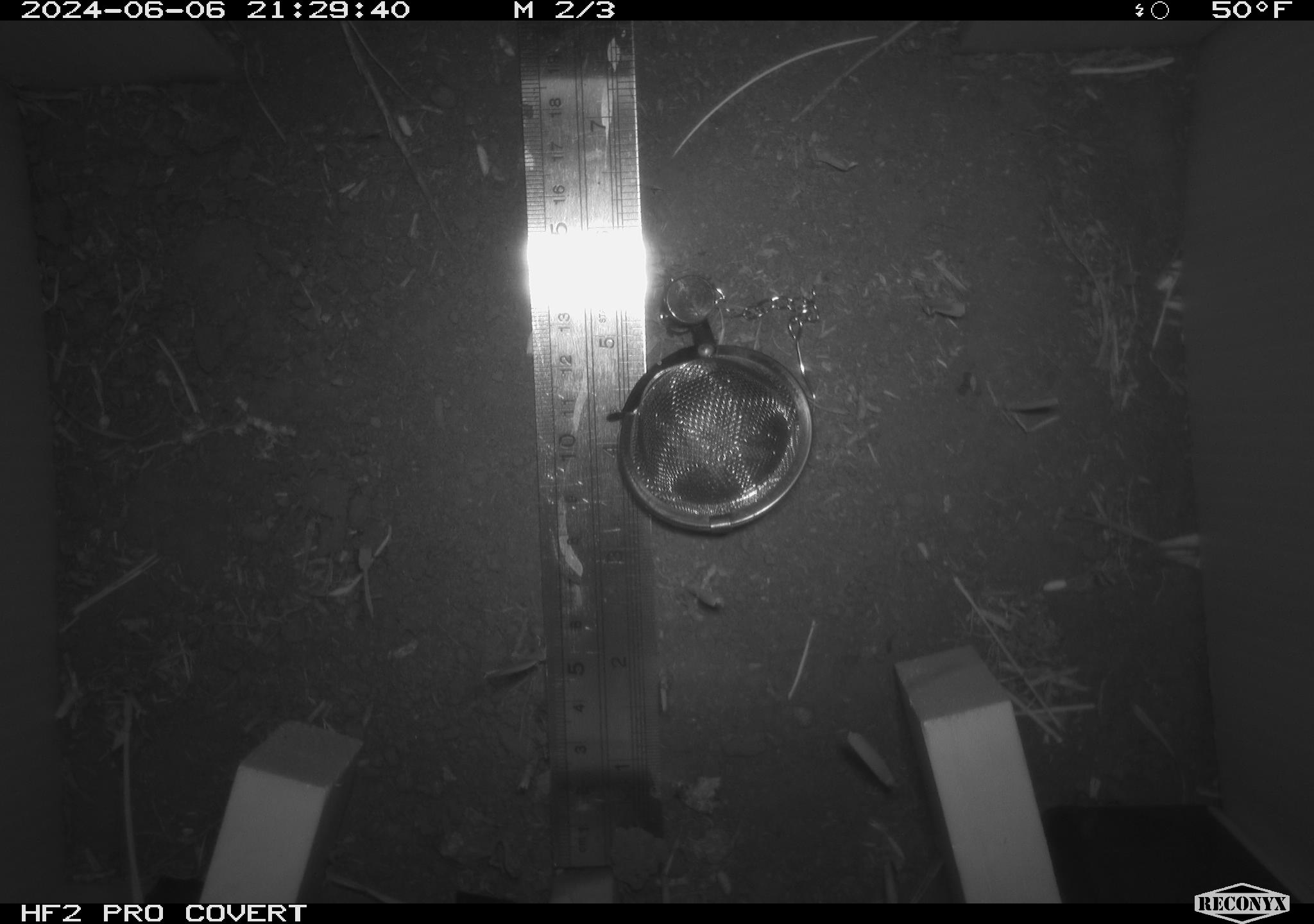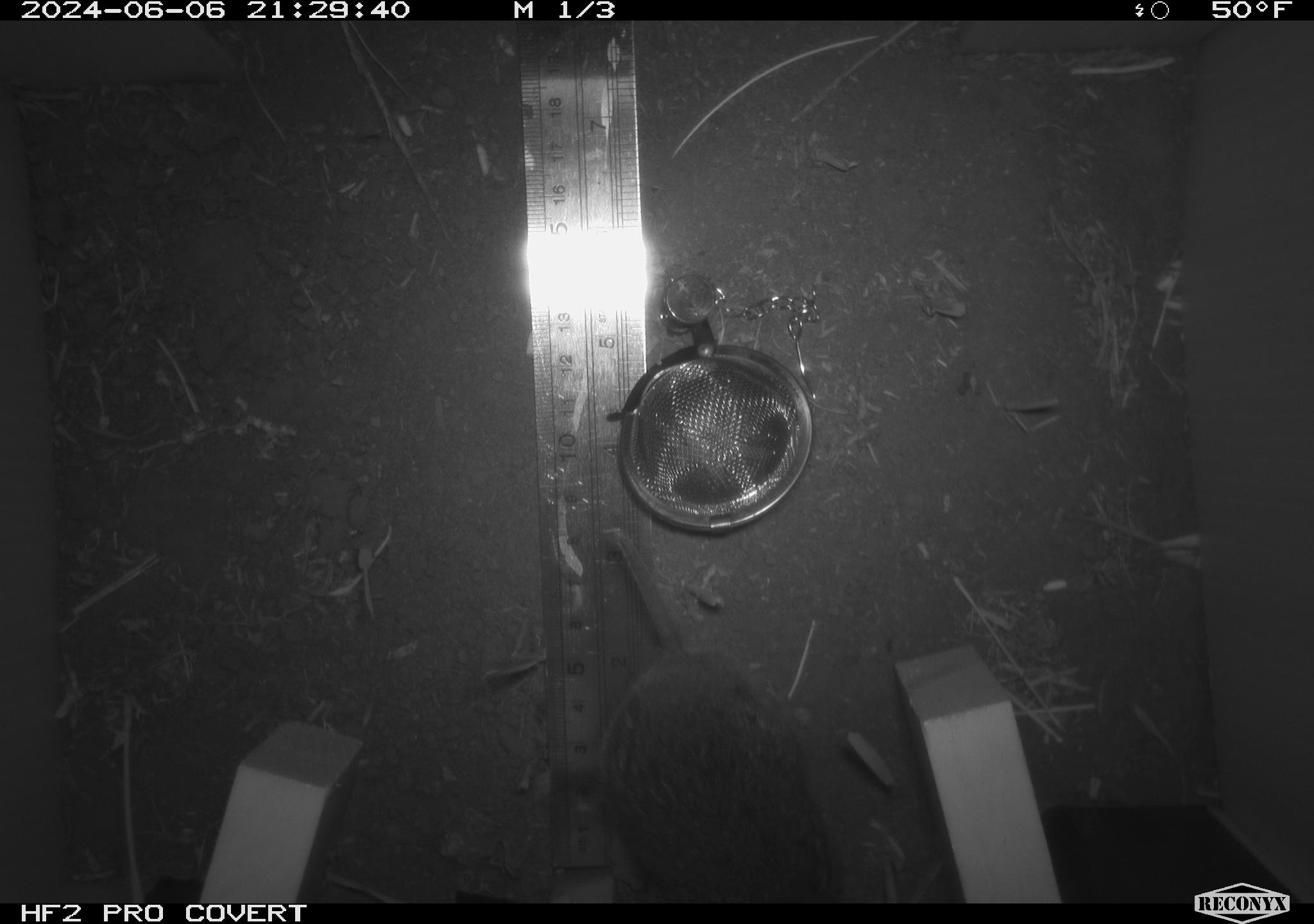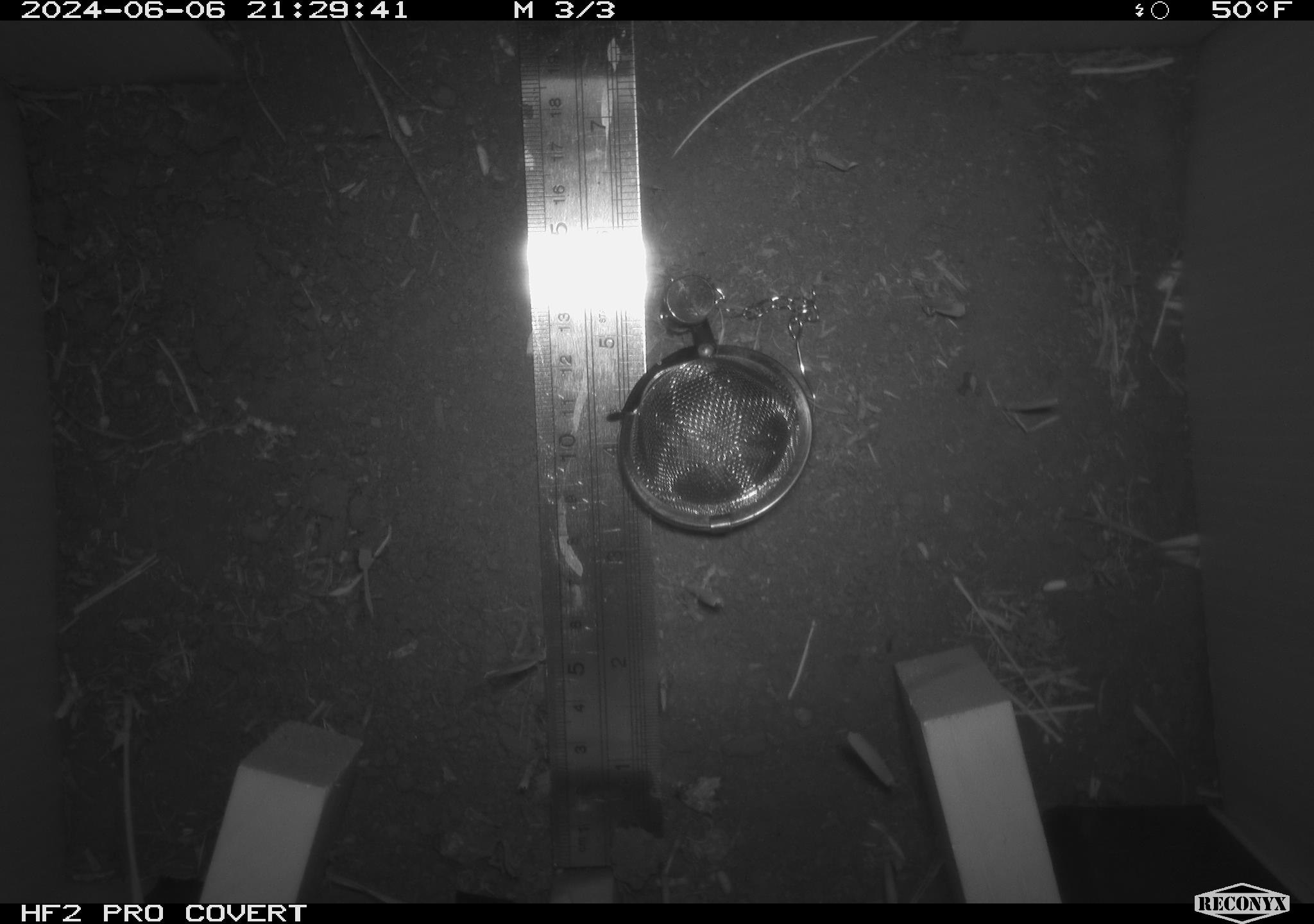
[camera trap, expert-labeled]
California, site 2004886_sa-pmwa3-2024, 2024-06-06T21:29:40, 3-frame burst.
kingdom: Animalia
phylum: Chordata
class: Mammalia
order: Rodentia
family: Cricetidae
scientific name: Arvicolinae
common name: voles, lemmings, and muskrats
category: arvicolinae subfamily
Arvicolinae subfamily (voles, lemmings, and muskrats) (Arvicolinae).